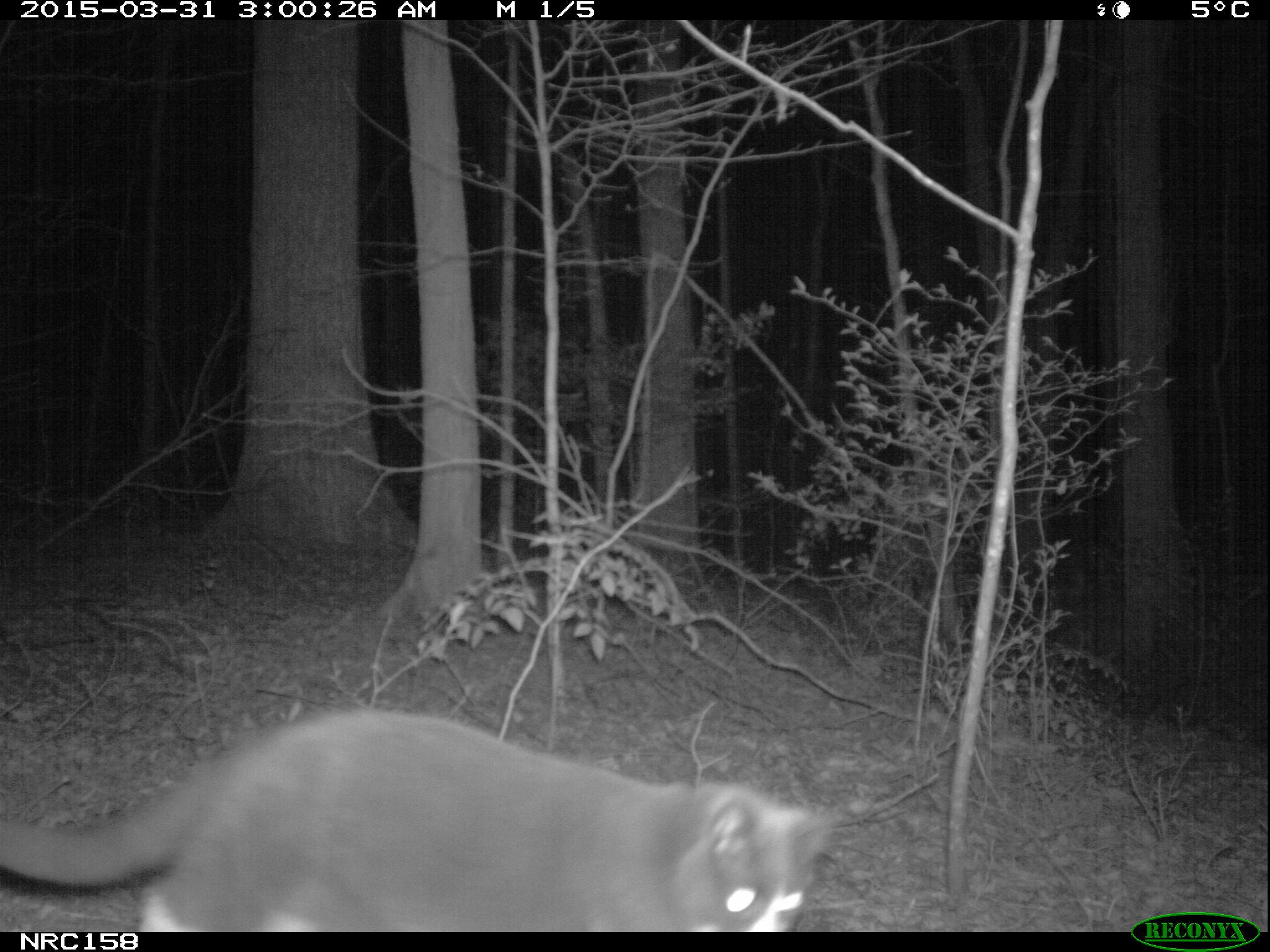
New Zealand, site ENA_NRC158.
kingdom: Animalia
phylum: Chordata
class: Mammalia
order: Carnivora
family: Felidae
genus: Felis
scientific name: Felis catus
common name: domestic cat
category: cat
Cat (domestic cat) (Felis catus).